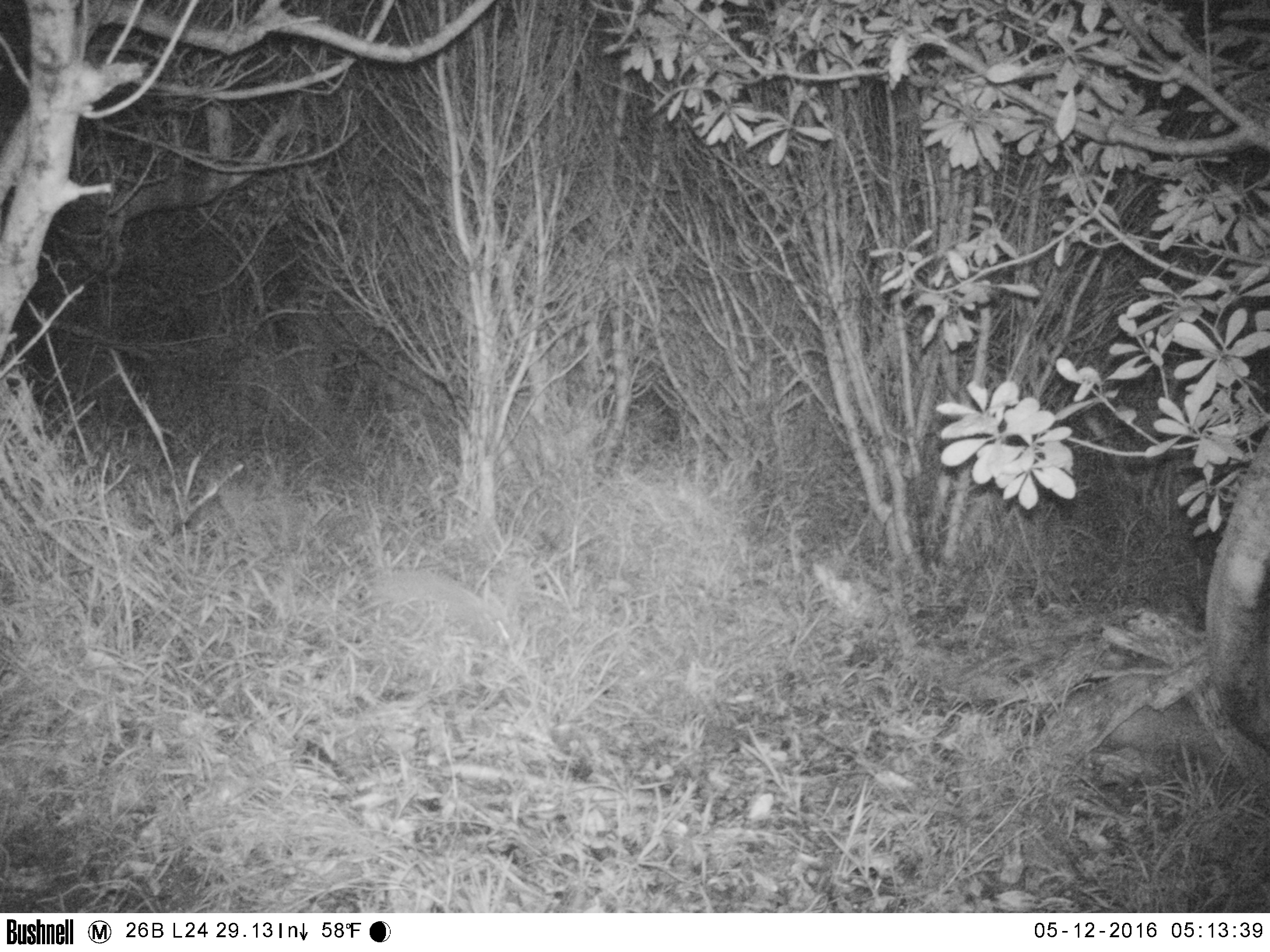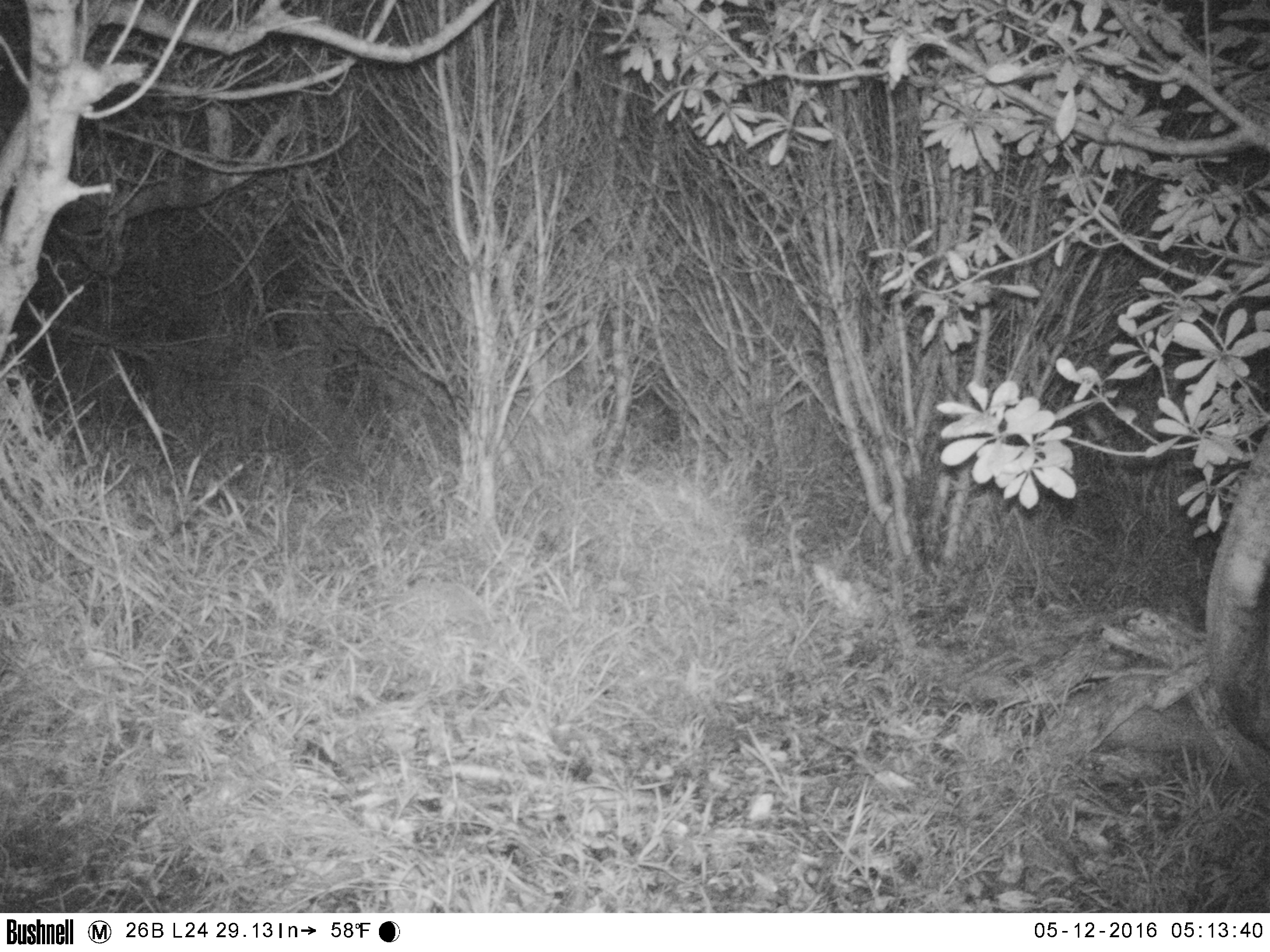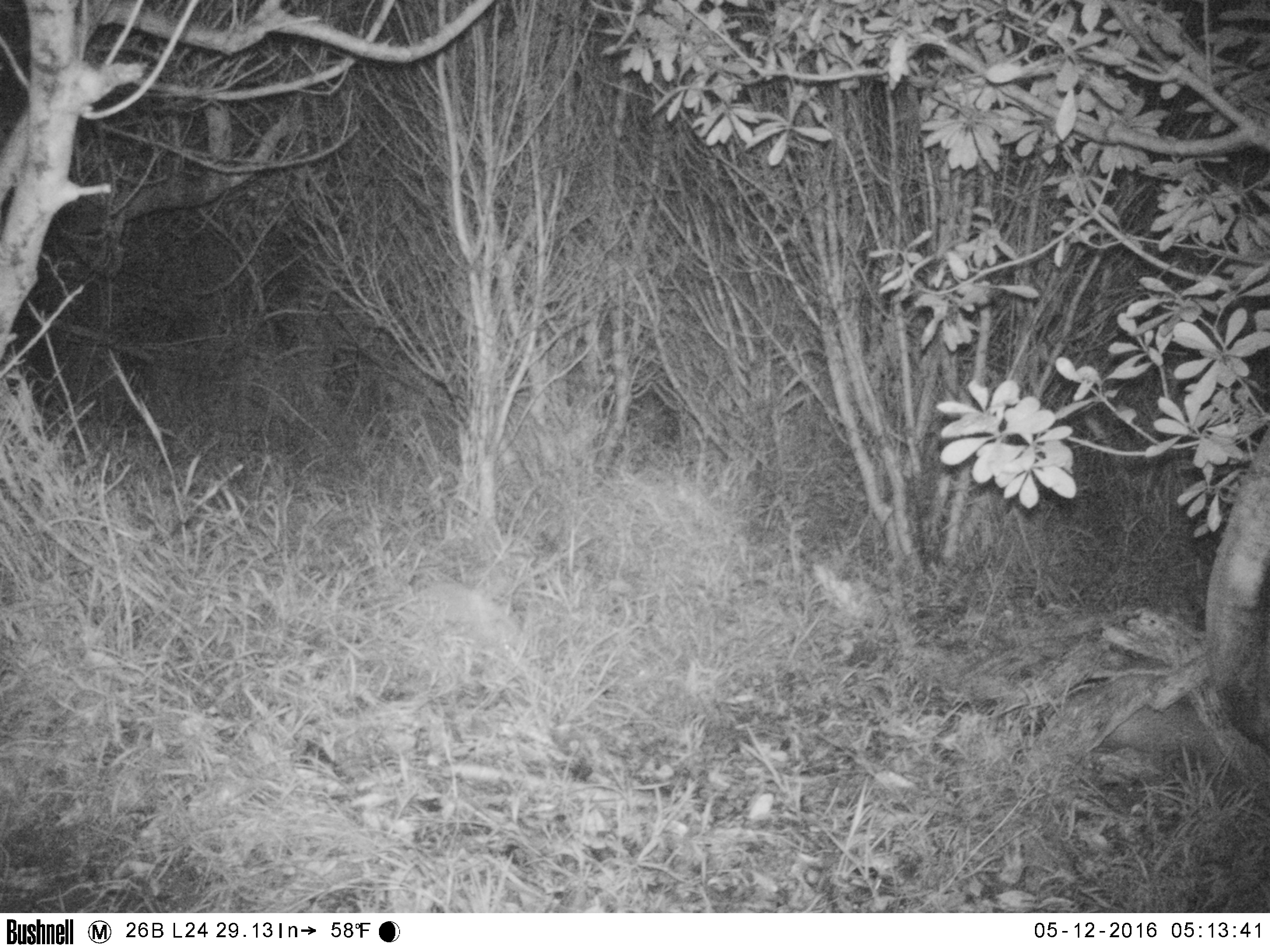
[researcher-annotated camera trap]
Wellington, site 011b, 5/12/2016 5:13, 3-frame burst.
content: unidentified animal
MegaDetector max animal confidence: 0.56